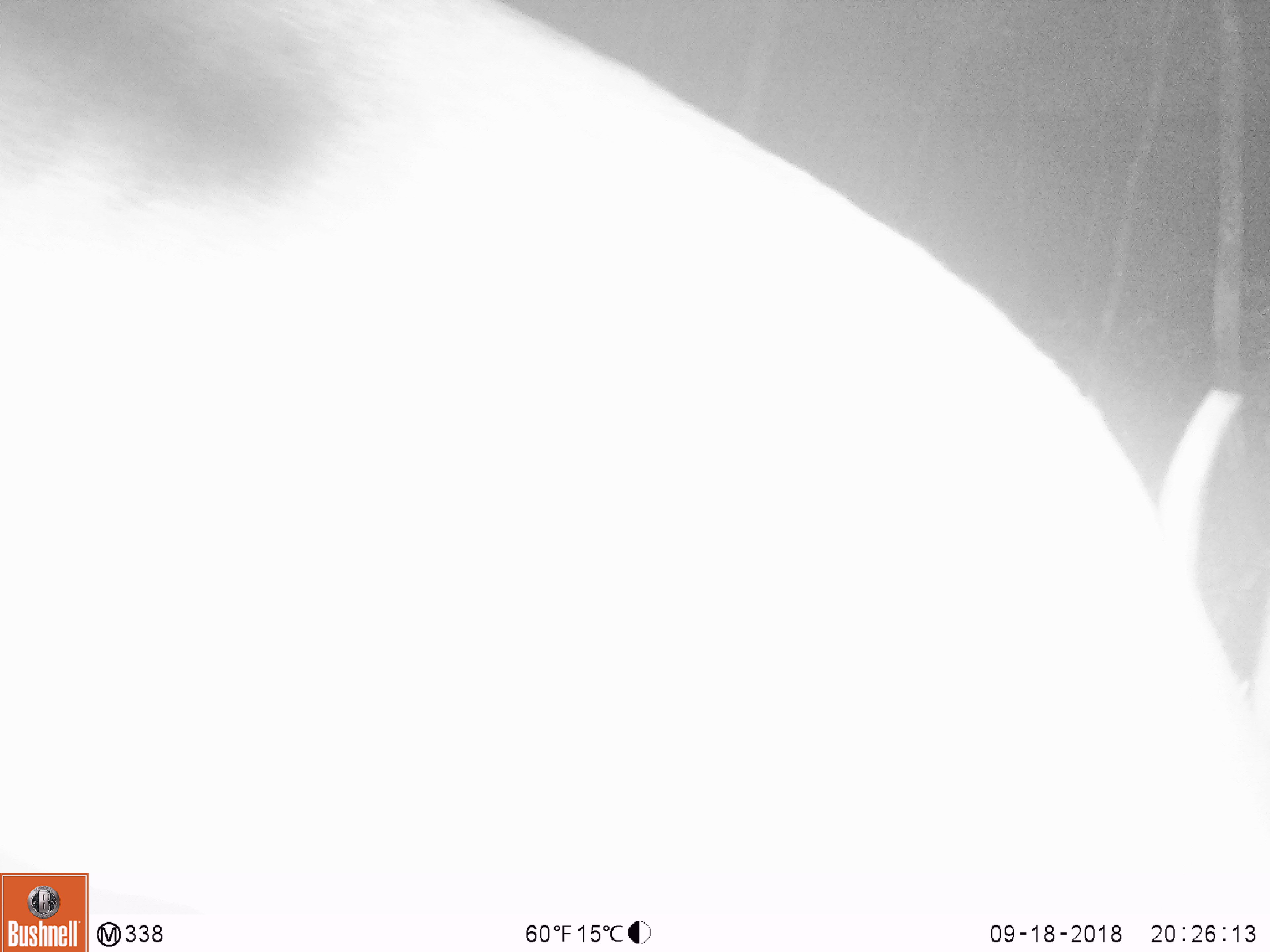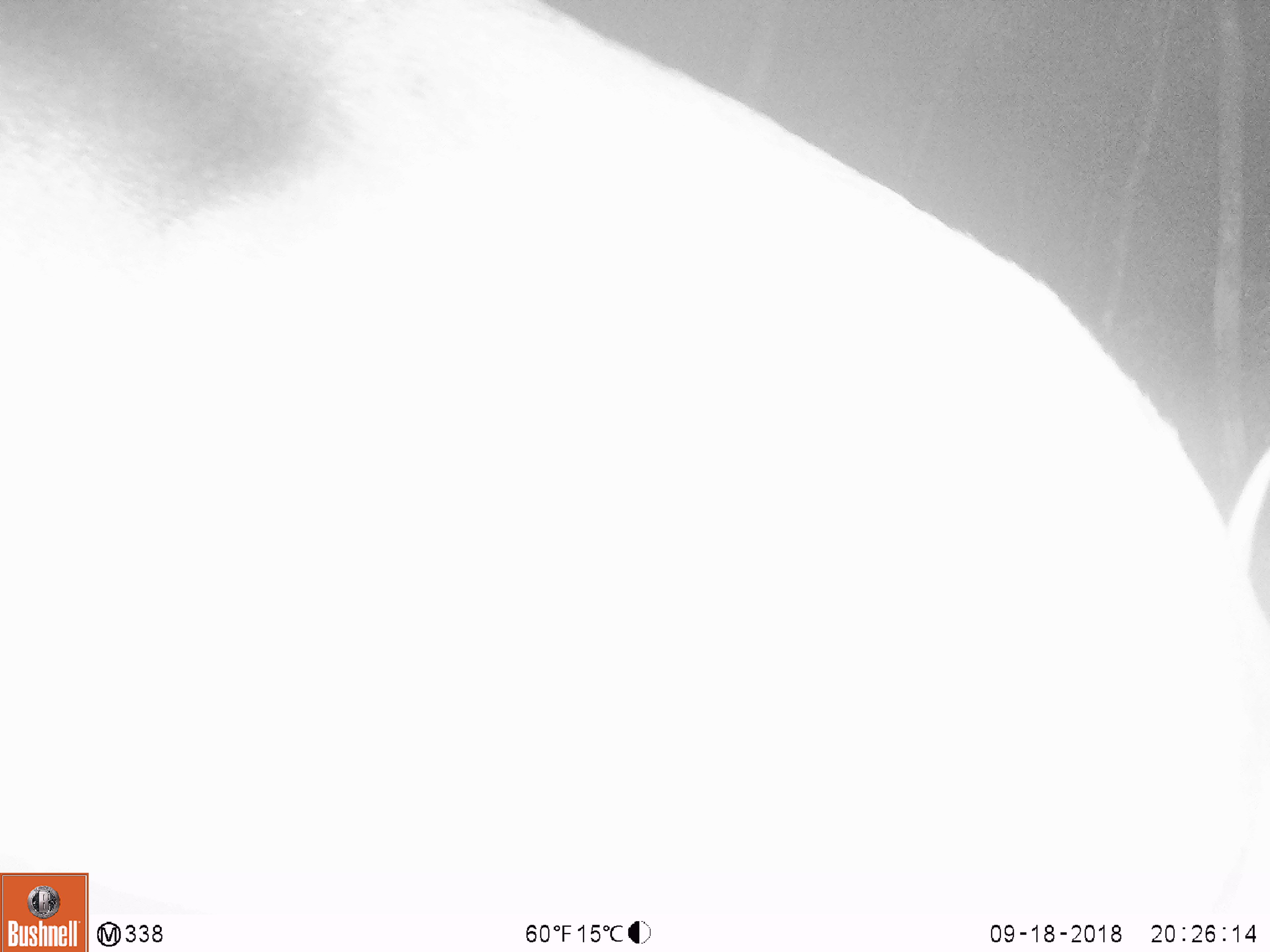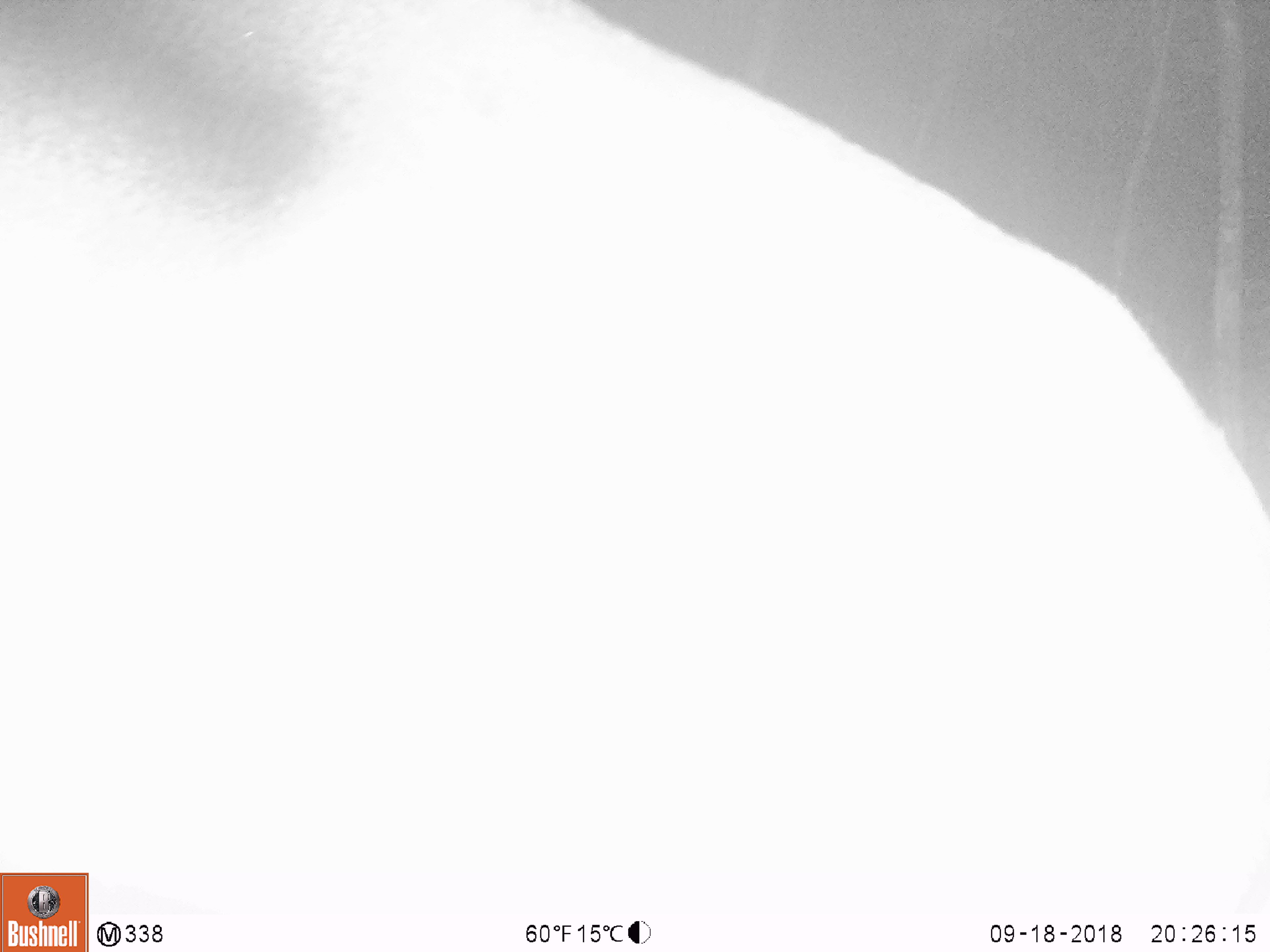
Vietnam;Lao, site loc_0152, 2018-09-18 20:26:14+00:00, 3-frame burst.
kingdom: Animalia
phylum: Chordata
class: Mammalia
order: Artiodactyla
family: Cervidae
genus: Muntiacus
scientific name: Muntiacus vuquangensis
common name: large-antlered muntjac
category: large antlered muntjac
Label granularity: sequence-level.